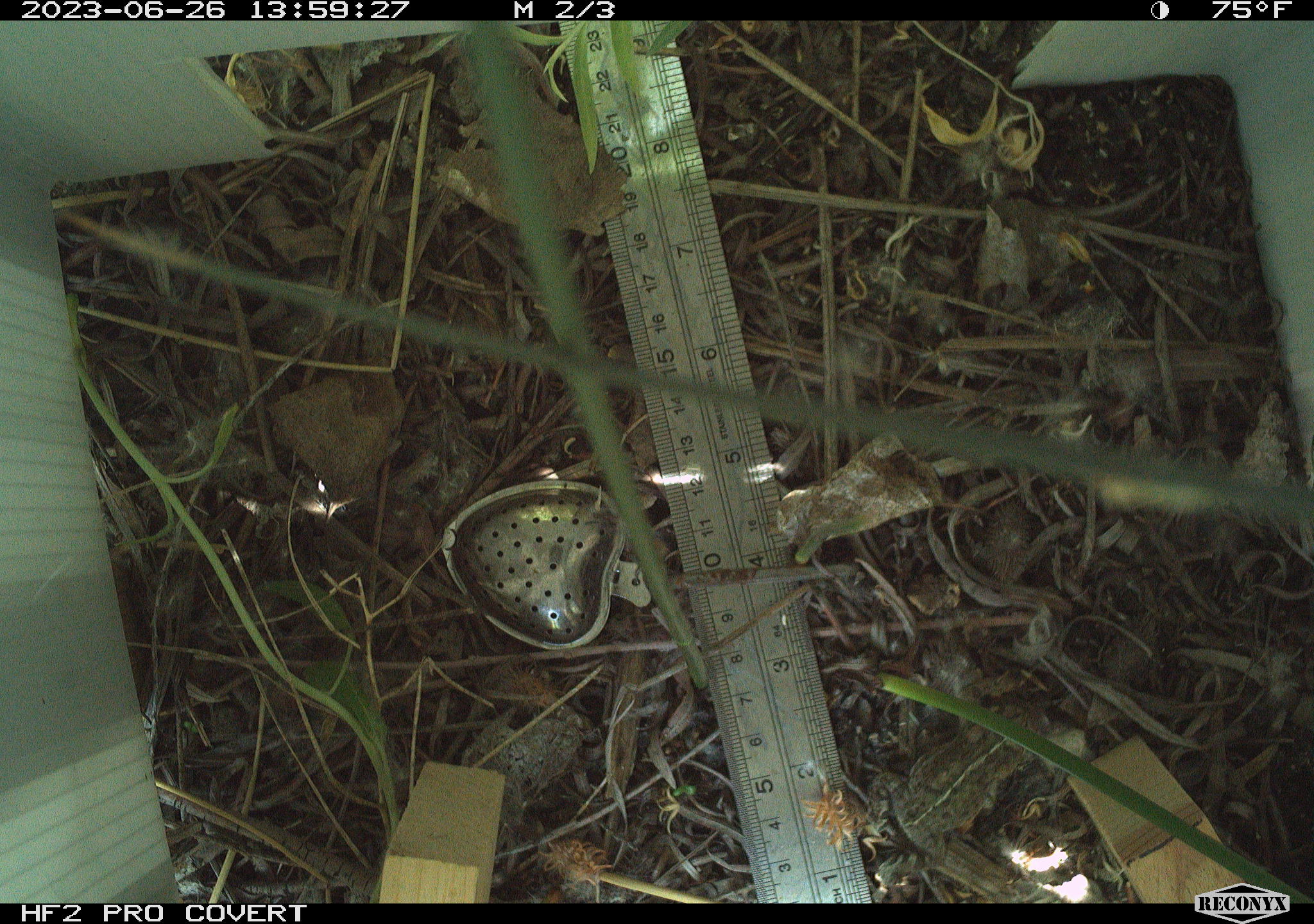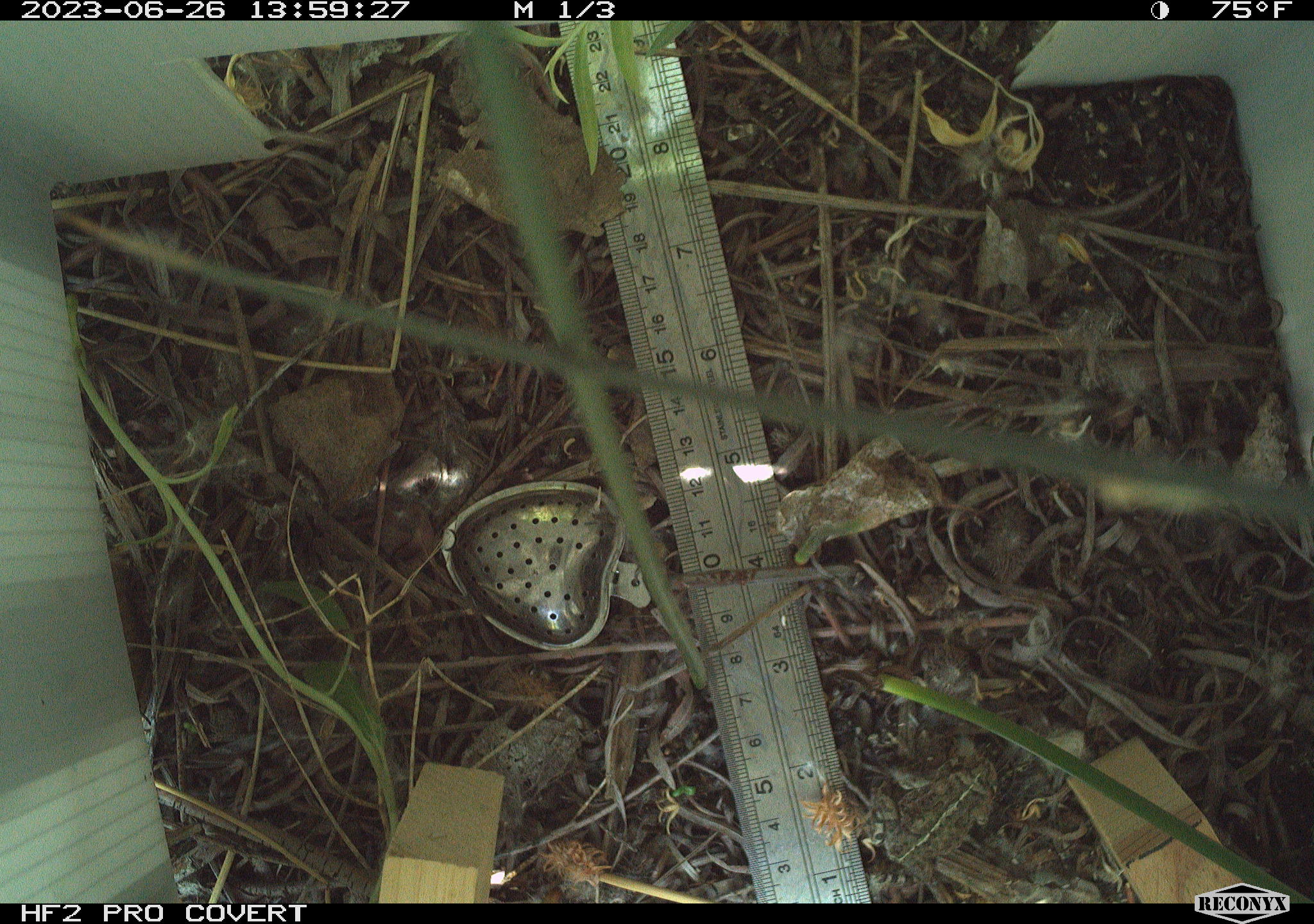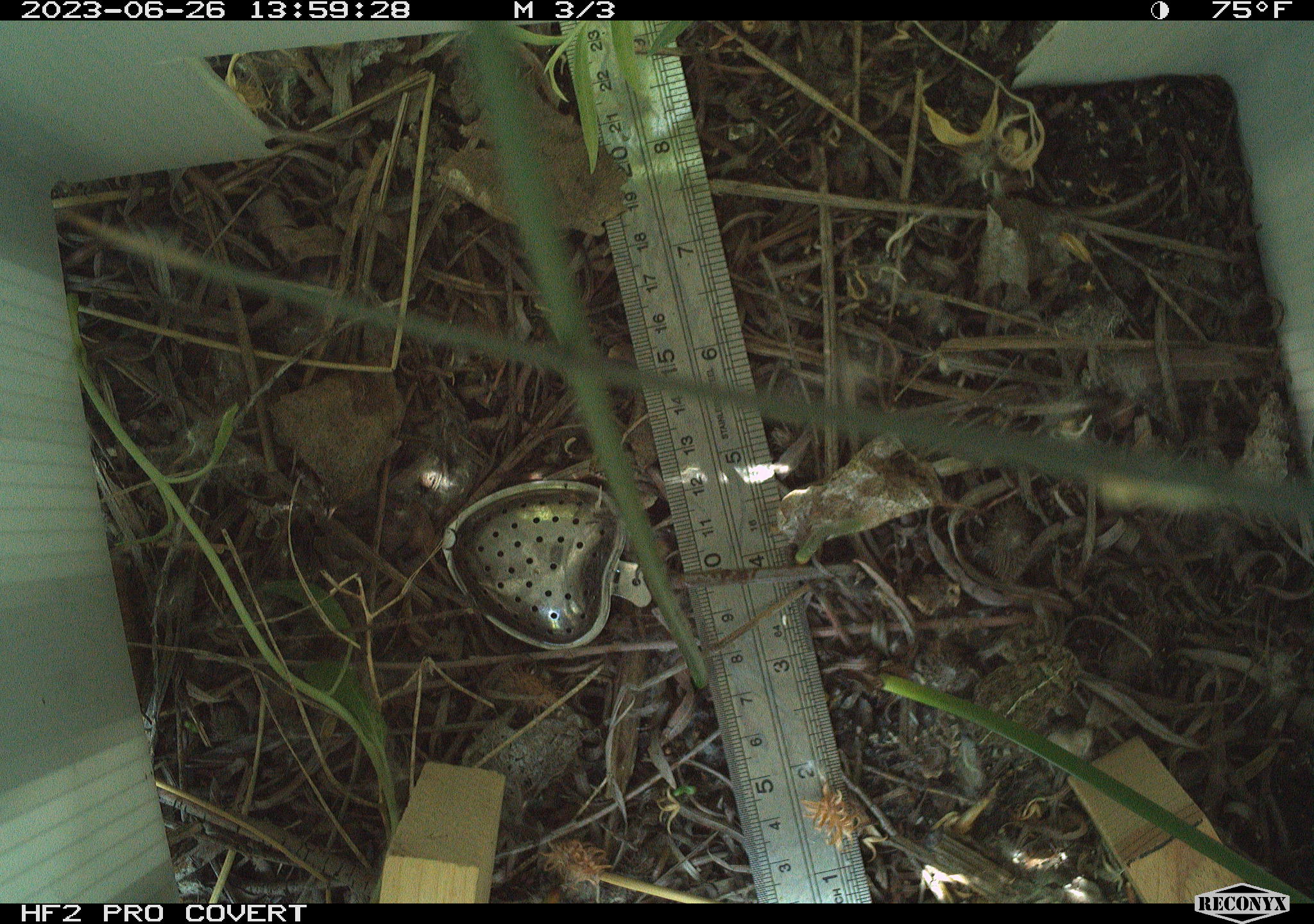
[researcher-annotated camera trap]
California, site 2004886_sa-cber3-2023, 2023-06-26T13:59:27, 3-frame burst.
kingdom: Animalia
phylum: Chordata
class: Amphibia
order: Anura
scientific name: Anura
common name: frogs